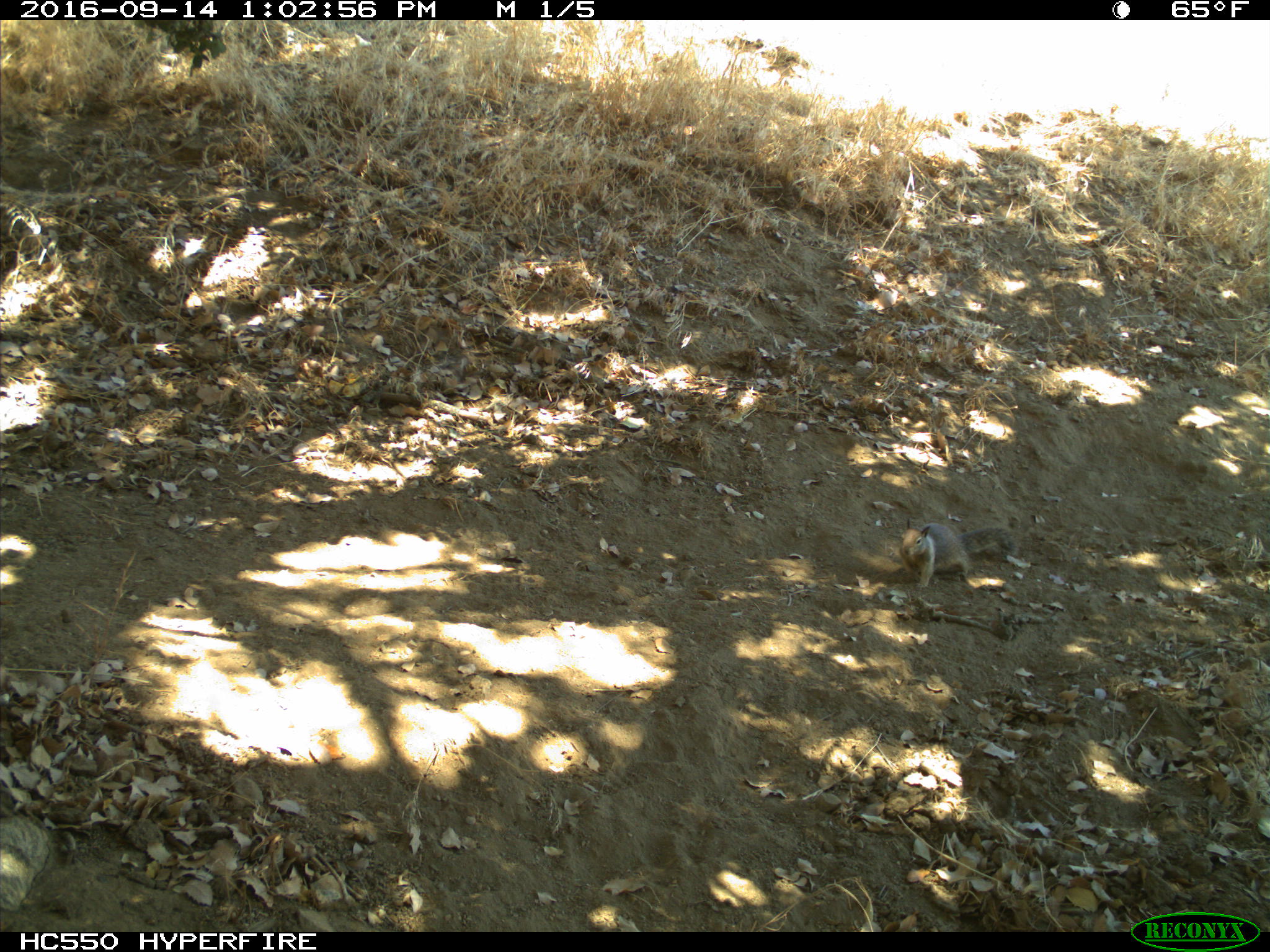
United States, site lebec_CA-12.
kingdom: Animalia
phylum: Chordata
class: Mammalia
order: Rodentia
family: Sciuridae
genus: Otospermophilus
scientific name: Otospermophilus beecheyi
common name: california ground squirrel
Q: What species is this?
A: Otospermophilus beecheyi (california ground squirrel).